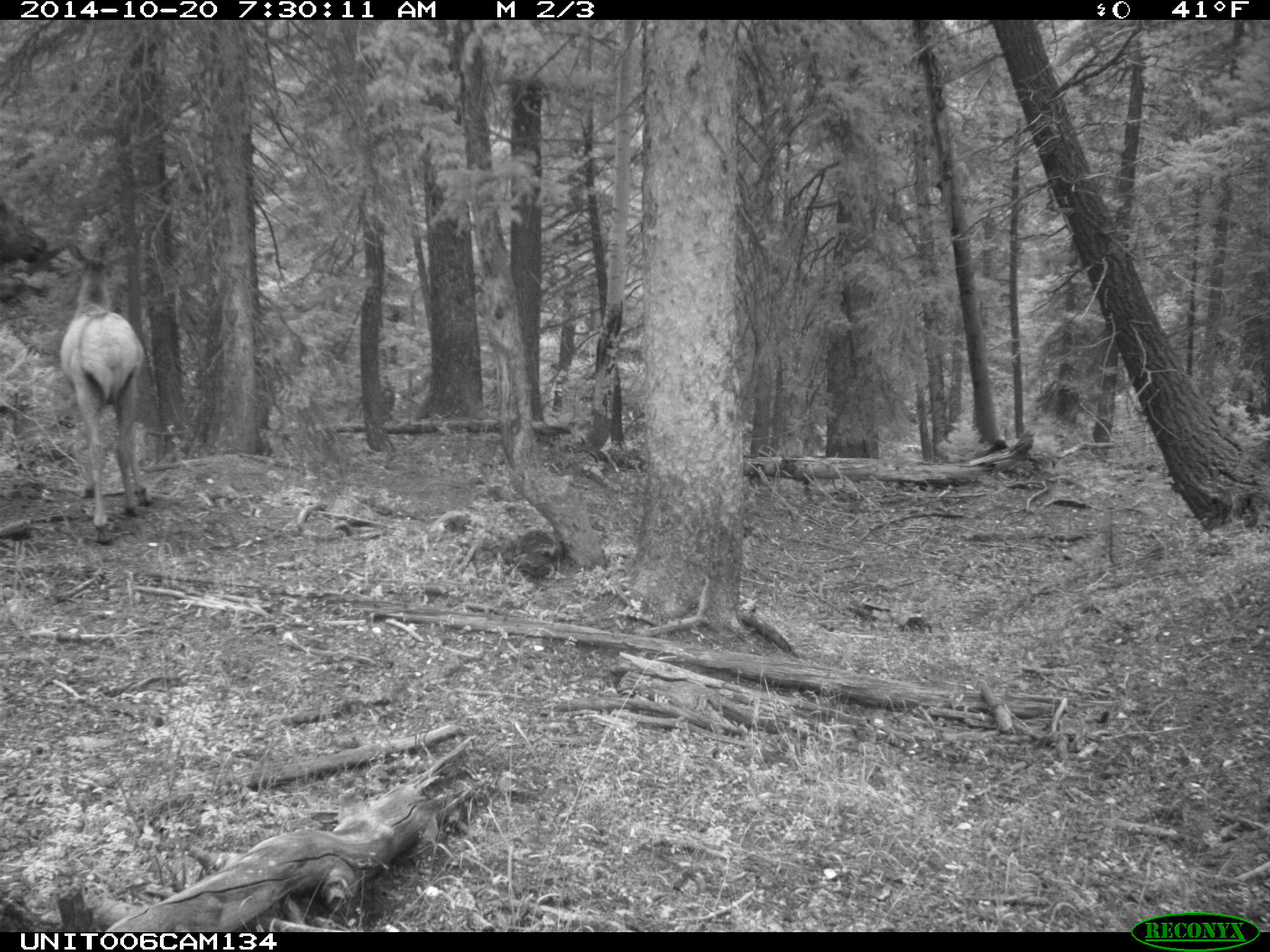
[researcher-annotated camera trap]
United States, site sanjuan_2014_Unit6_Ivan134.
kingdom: Animalia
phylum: Chordata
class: Mammalia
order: Artiodactyla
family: Cervidae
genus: Cervus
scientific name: Cervus elaphus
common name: red deer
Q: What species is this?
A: Cervus elaphus (red deer).